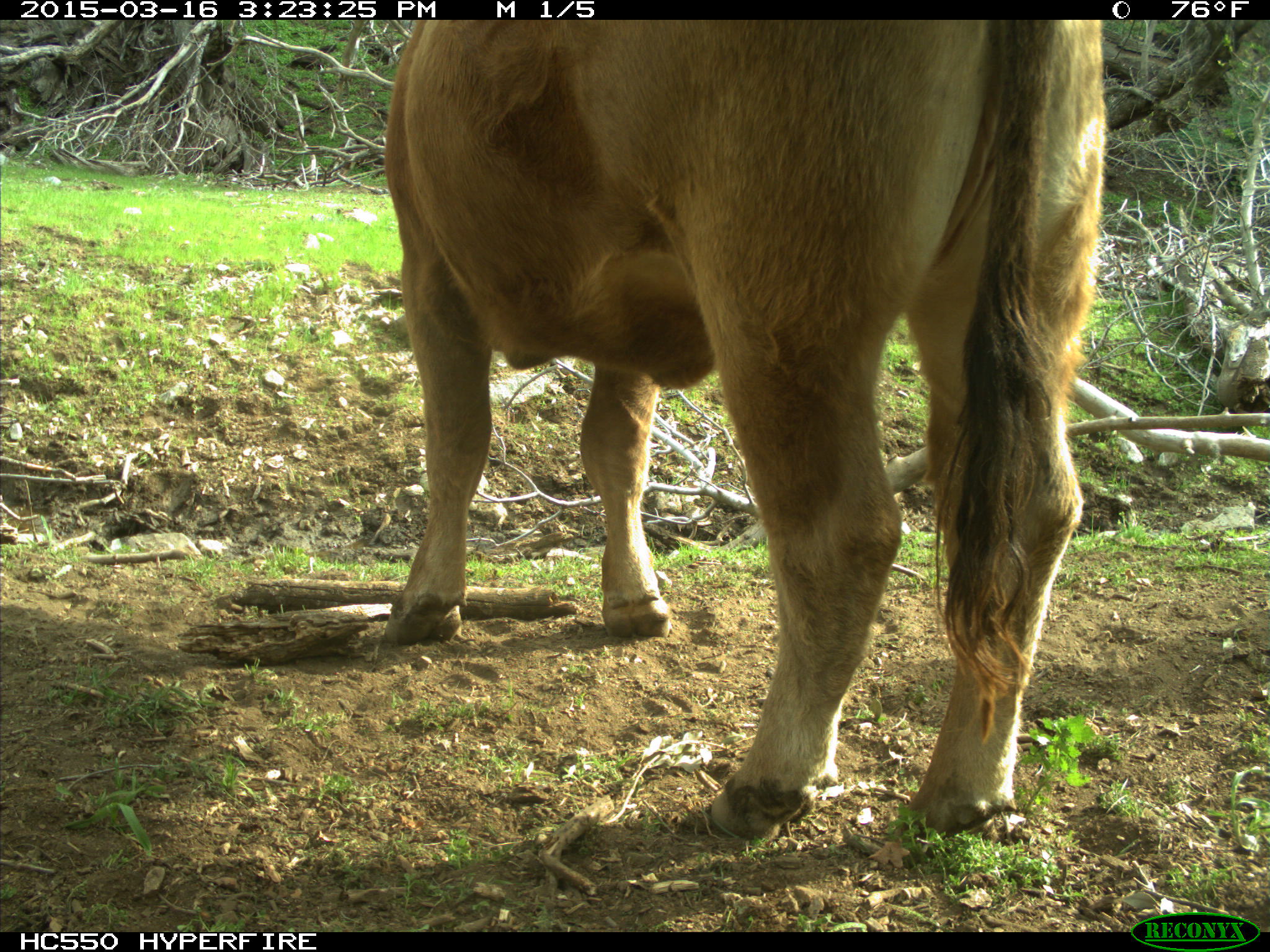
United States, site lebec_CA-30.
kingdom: Animalia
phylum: Chordata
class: Mammalia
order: Artiodactyla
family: Bovidae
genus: Bos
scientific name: Bos taurus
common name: domestic cow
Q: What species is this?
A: Bos taurus (domestic cow).